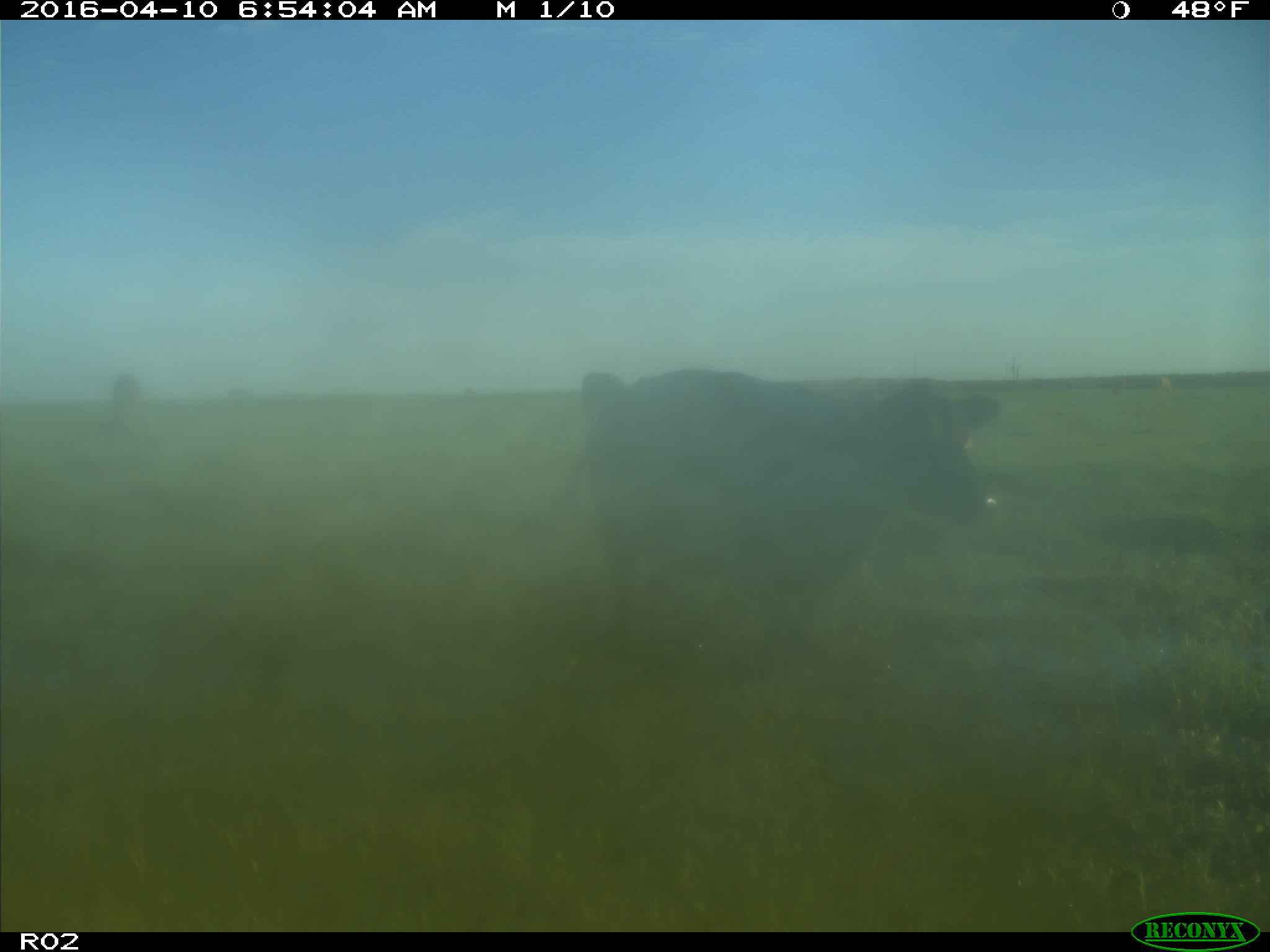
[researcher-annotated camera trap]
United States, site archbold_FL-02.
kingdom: Animalia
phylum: Chordata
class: Mammalia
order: Artiodactyla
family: Bovidae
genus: Bos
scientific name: Bos taurus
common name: domestic cow